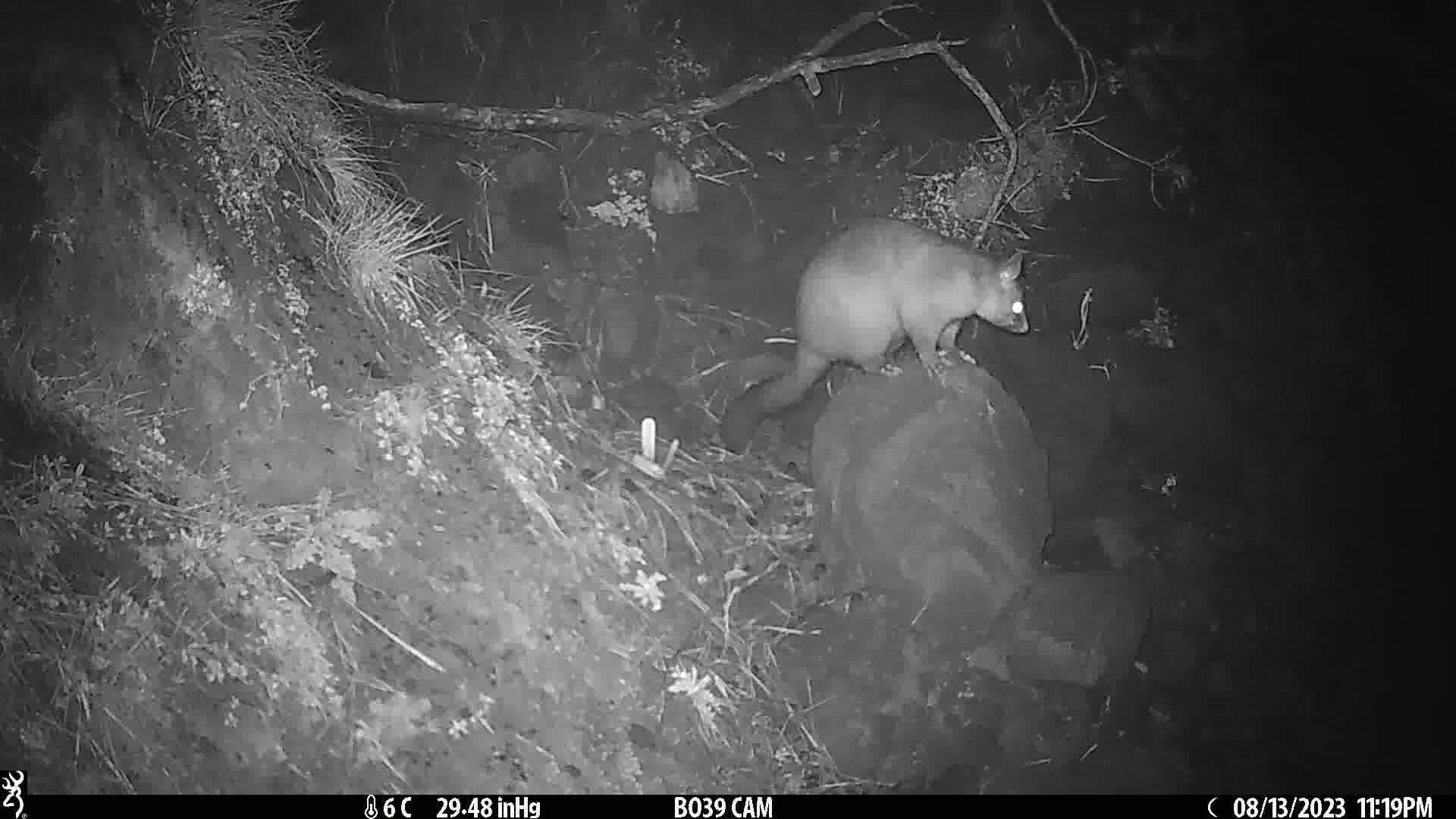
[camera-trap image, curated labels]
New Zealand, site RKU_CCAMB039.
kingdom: Animalia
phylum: Chordata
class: Mammalia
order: Diprotodontia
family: Phalangeridae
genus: Trichosurus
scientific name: Trichosurus vulpecula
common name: common brushtail possum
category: possum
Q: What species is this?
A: Possum (common brushtail possum) (Trichosurus vulpecula).